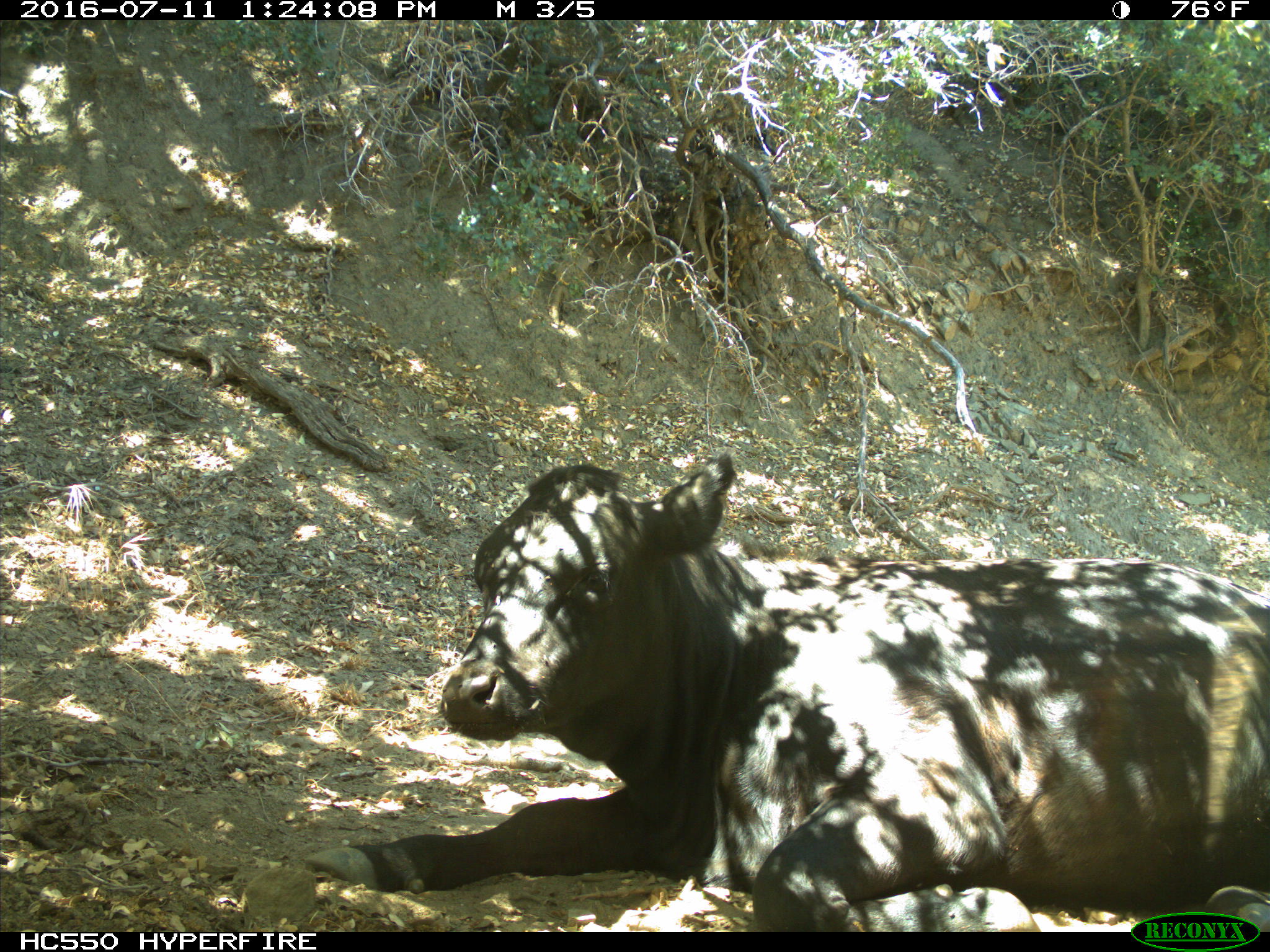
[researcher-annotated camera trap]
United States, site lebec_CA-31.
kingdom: Animalia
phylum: Chordata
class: Mammalia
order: Artiodactyla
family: Bovidae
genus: Bos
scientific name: Bos taurus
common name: domestic cow